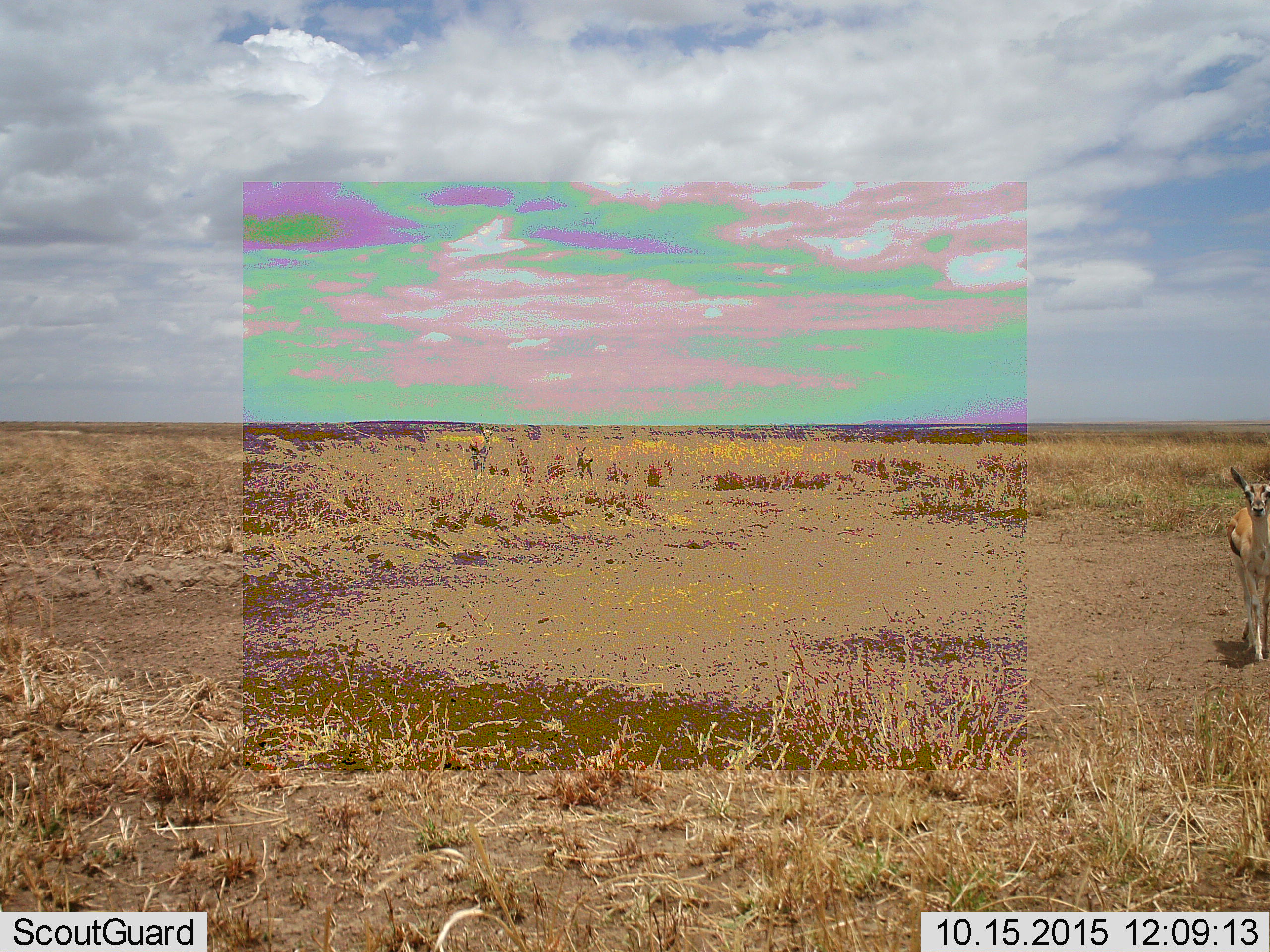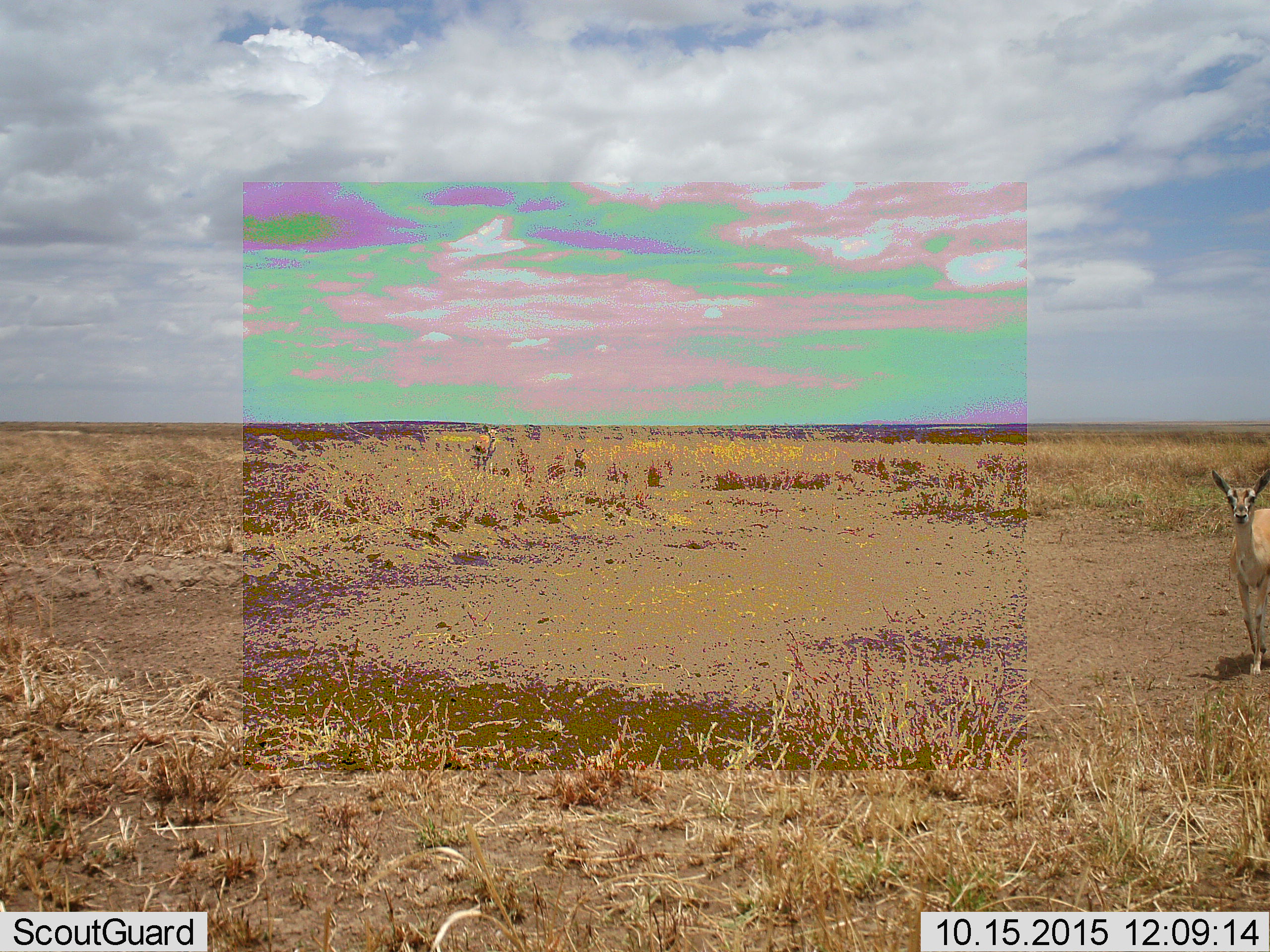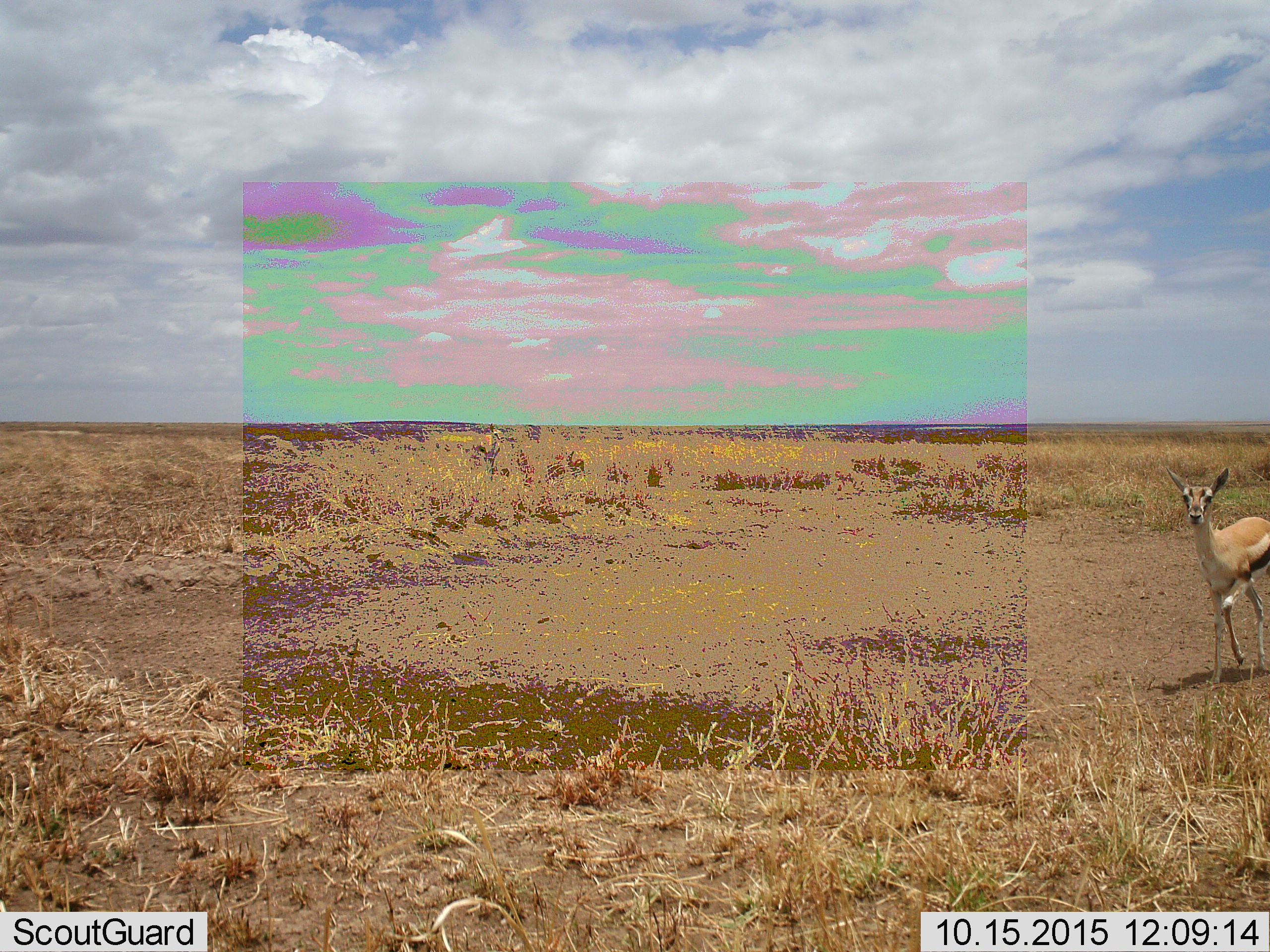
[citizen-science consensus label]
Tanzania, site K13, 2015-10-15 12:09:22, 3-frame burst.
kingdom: Animalia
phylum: Chordata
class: Mammalia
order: Artiodactyla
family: Bovidae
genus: Eudorcas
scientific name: Eudorcas thomsonii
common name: thomson's gazelle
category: gazellethomsons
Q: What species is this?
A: Gazellethomsons (thomson's gazelle) (Eudorcas thomsonii).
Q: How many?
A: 3.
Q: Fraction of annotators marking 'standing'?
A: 40%.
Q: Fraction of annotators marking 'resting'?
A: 0%.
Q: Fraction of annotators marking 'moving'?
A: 80%.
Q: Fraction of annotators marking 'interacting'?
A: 0%.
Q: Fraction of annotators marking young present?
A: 70%.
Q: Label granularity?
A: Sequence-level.